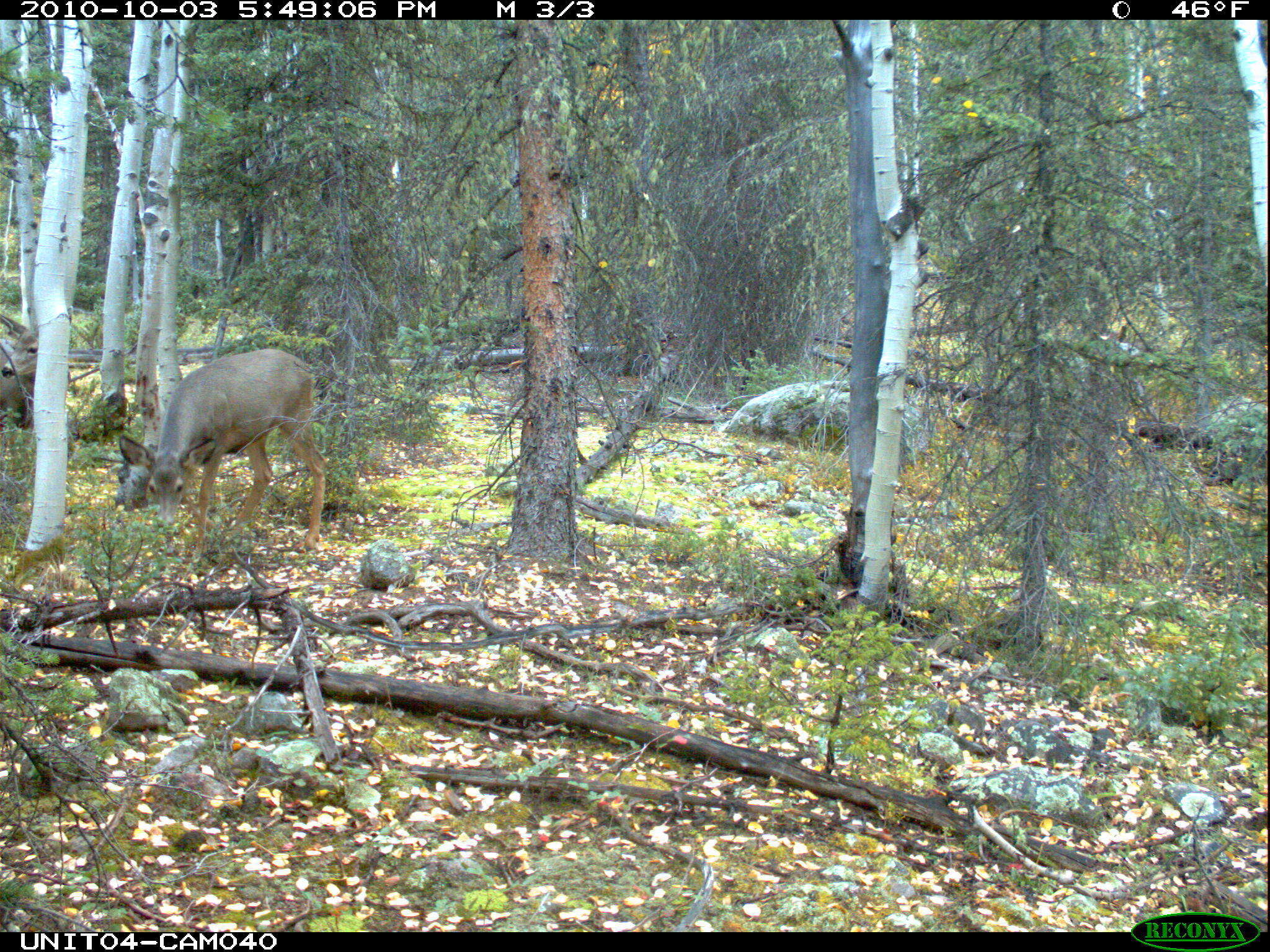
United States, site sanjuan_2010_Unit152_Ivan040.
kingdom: Animalia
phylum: Chordata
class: Mammalia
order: Artiodactyla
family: Cervidae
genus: Odocoileus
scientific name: Odocoileus hemionus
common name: mule deer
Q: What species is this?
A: Odocoileus hemionus (mule deer).